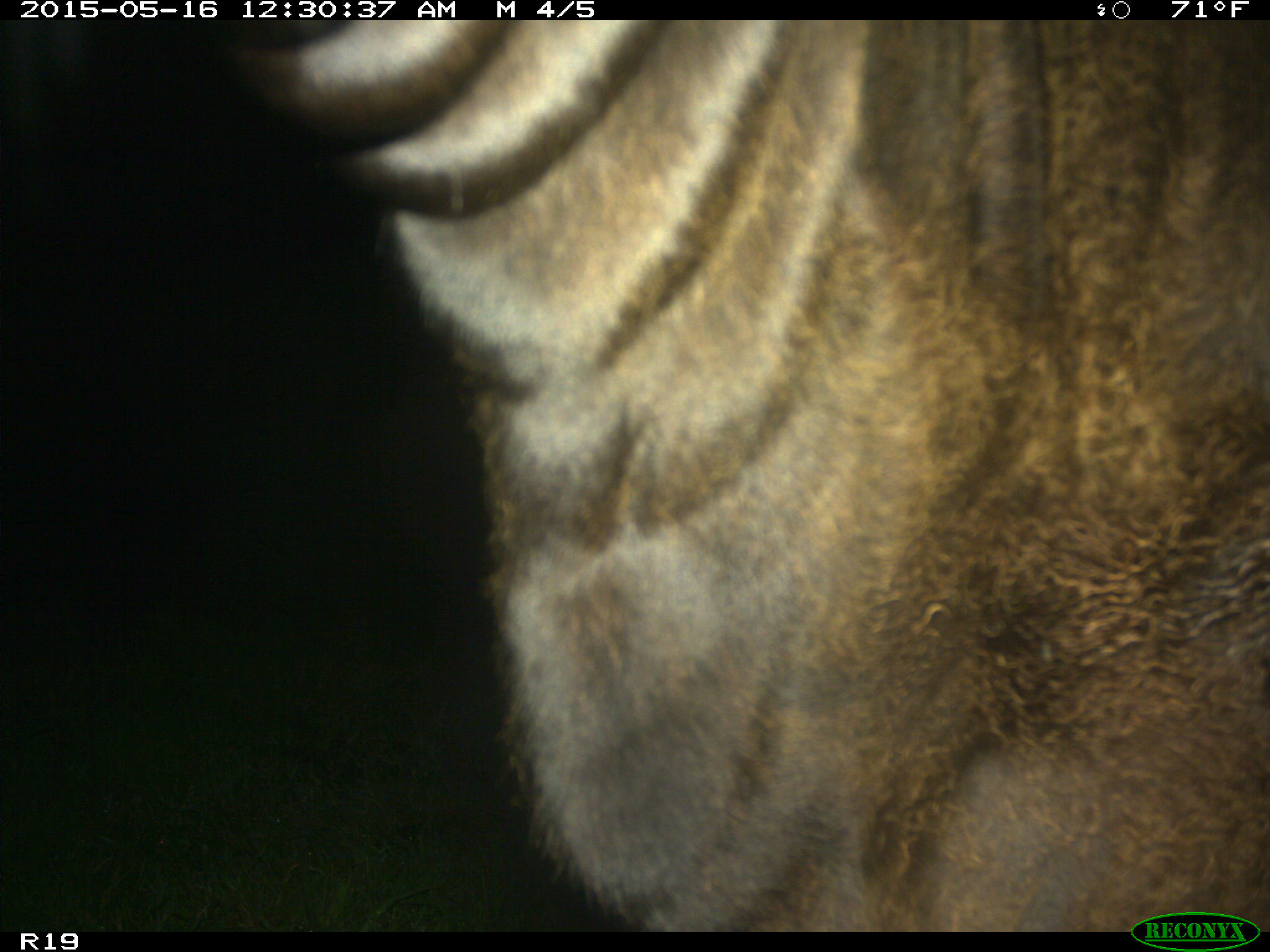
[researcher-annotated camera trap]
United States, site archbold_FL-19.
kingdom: Animalia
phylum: Chordata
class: Mammalia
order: Artiodactyla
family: Bovidae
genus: Bos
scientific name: Bos taurus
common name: domestic cow